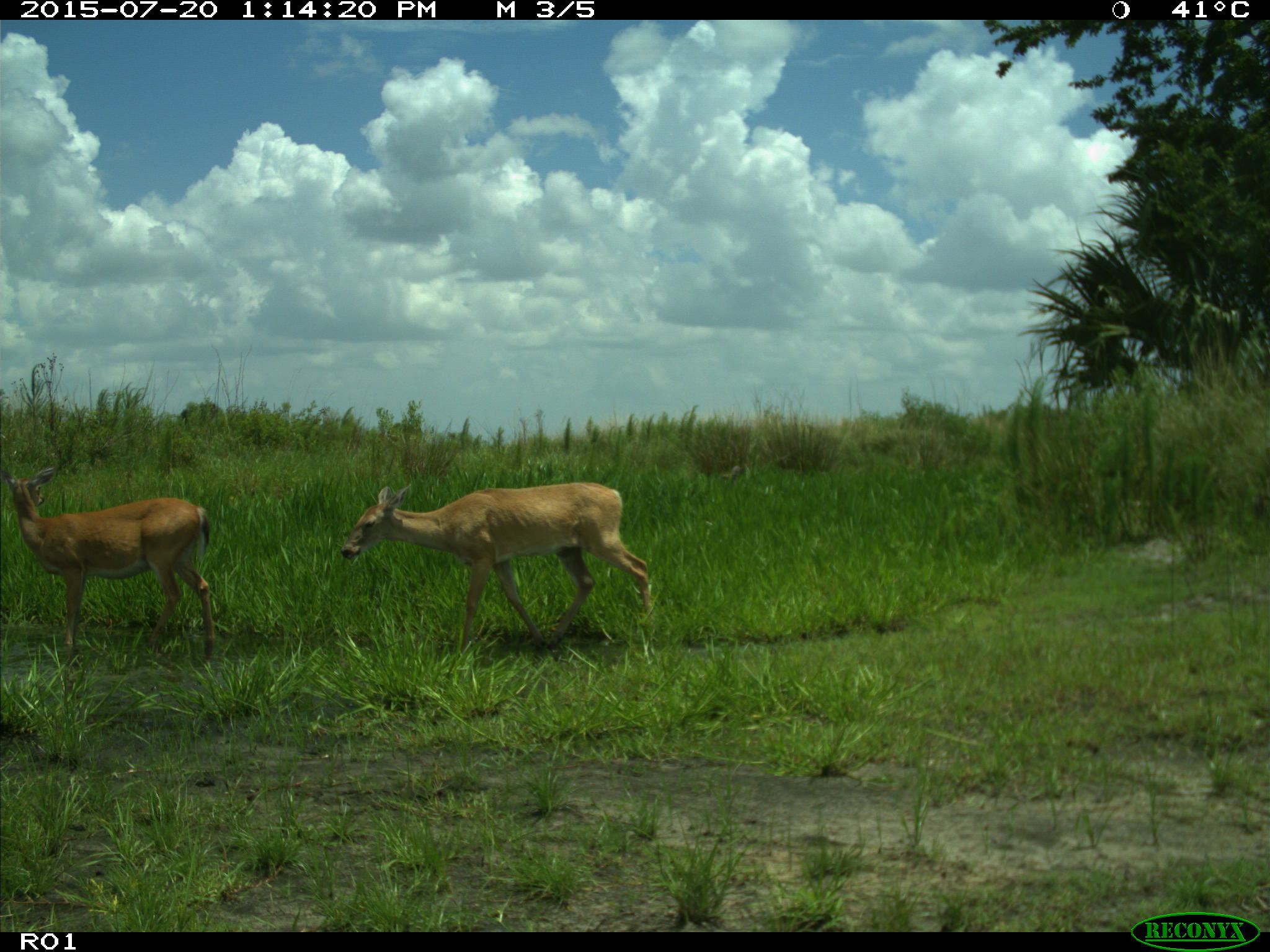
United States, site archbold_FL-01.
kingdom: Animalia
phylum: Chordata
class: Mammalia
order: Artiodactyla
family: Cervidae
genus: Odocoileus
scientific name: Odocoileus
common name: deer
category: unidentified deer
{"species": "unidentified deer (deer) (Odocoileus)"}